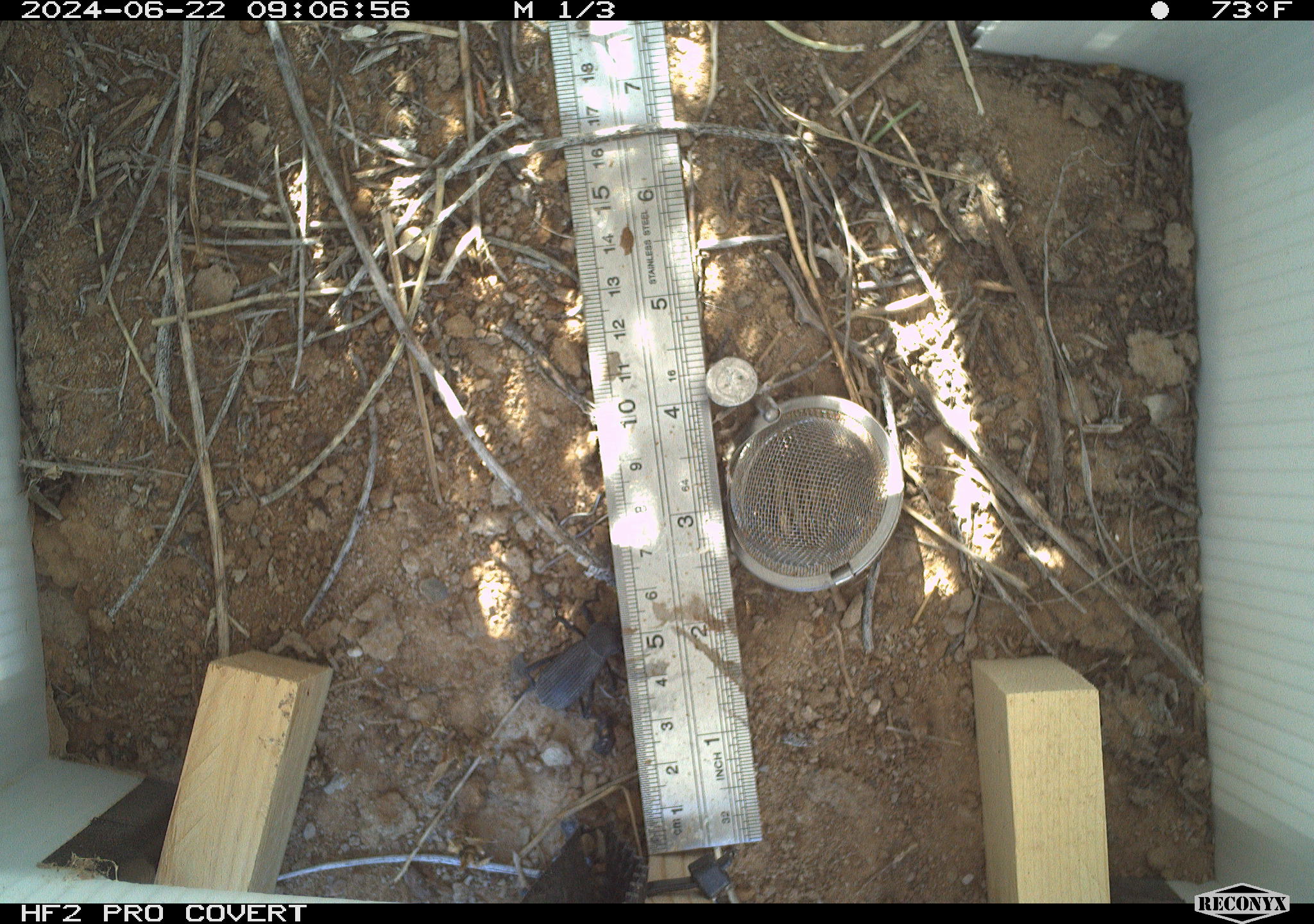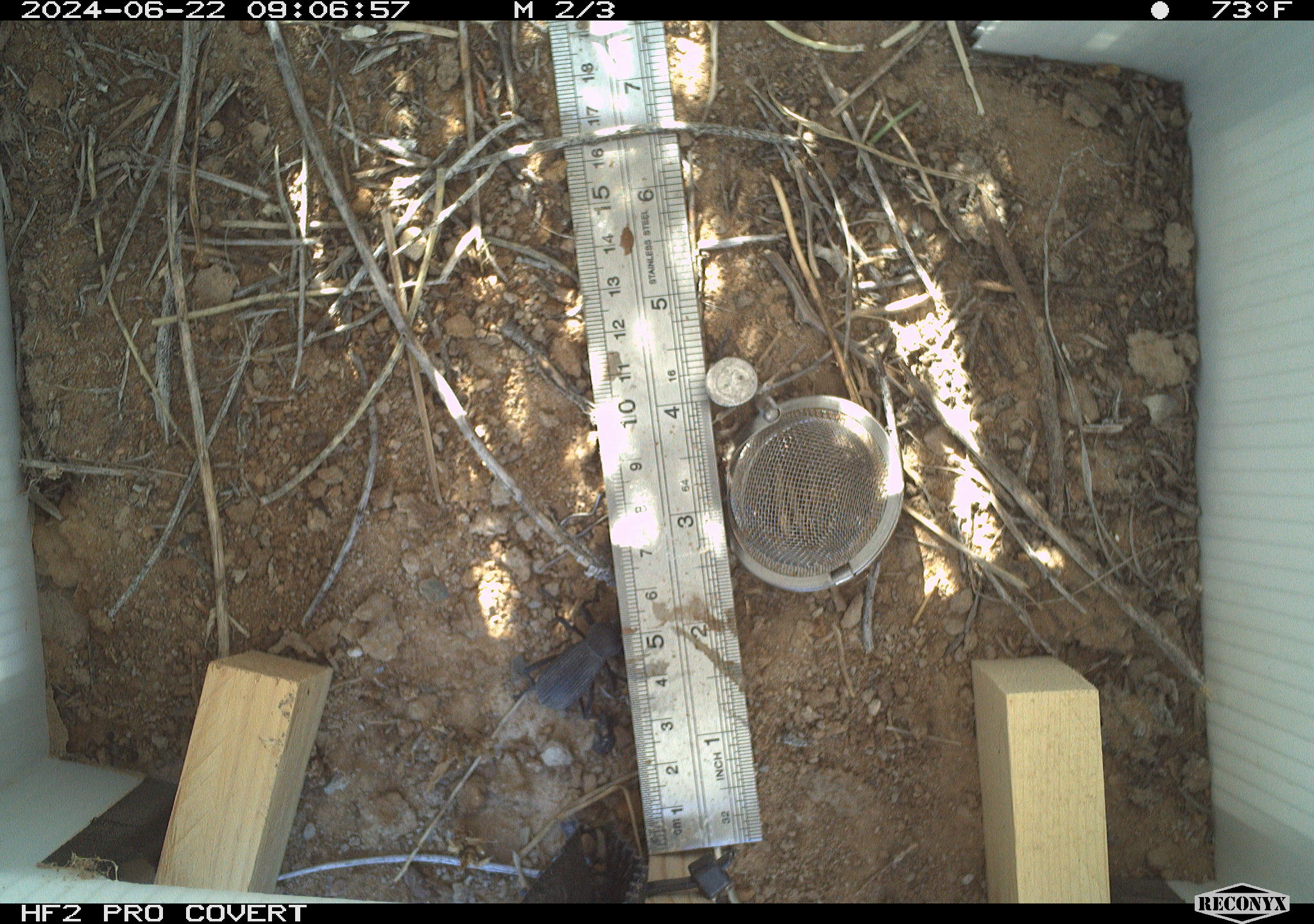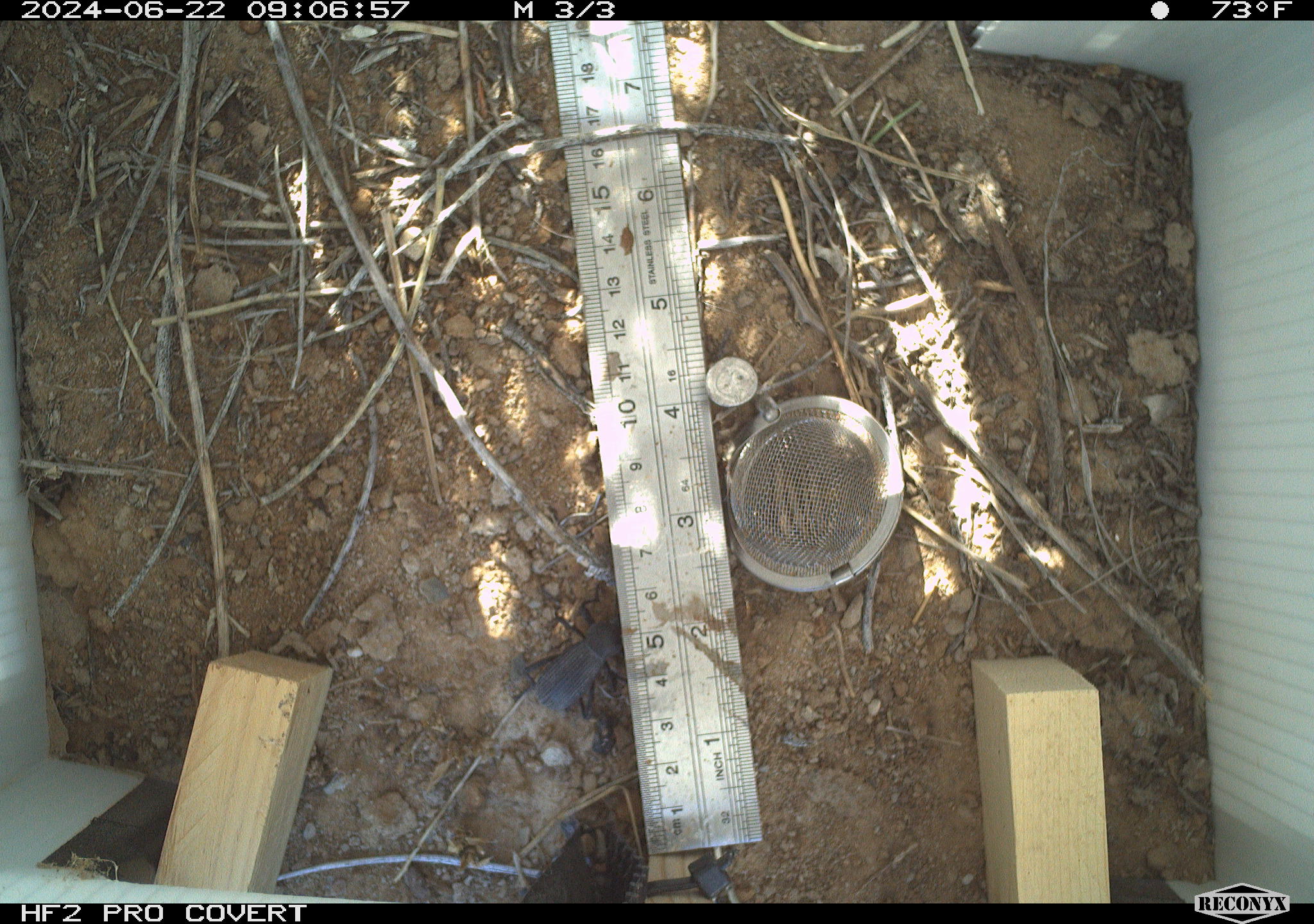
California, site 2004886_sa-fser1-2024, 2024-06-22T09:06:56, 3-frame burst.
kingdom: Animalia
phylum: Arthropoda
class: Insecta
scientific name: Insecta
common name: insect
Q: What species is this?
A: Insect (Insecta).